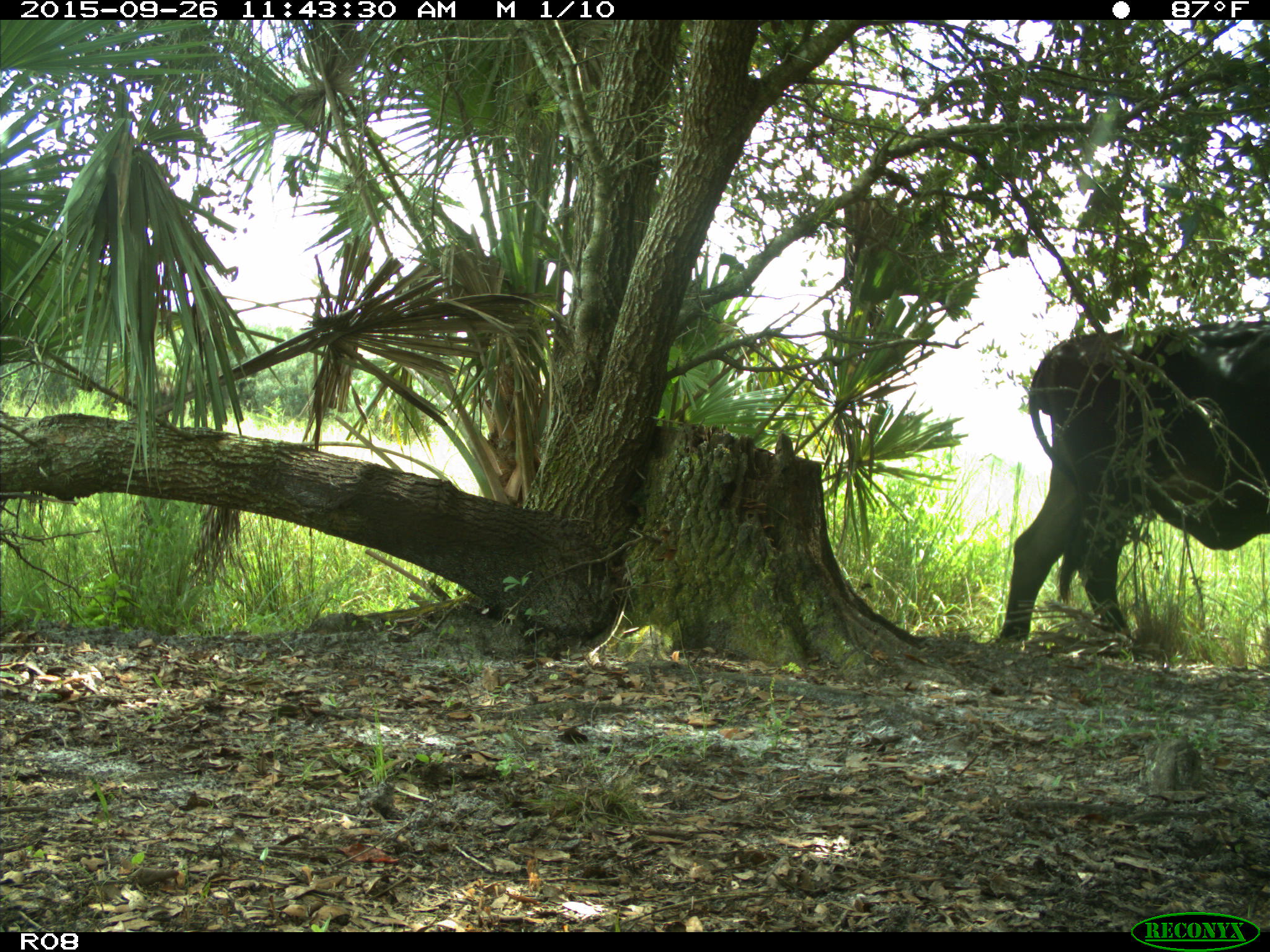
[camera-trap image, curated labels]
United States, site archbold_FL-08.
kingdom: Animalia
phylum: Chordata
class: Mammalia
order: Artiodactyla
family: Bovidae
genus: Bos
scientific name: Bos taurus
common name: domestic cow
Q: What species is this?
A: Bos taurus (domestic cow).